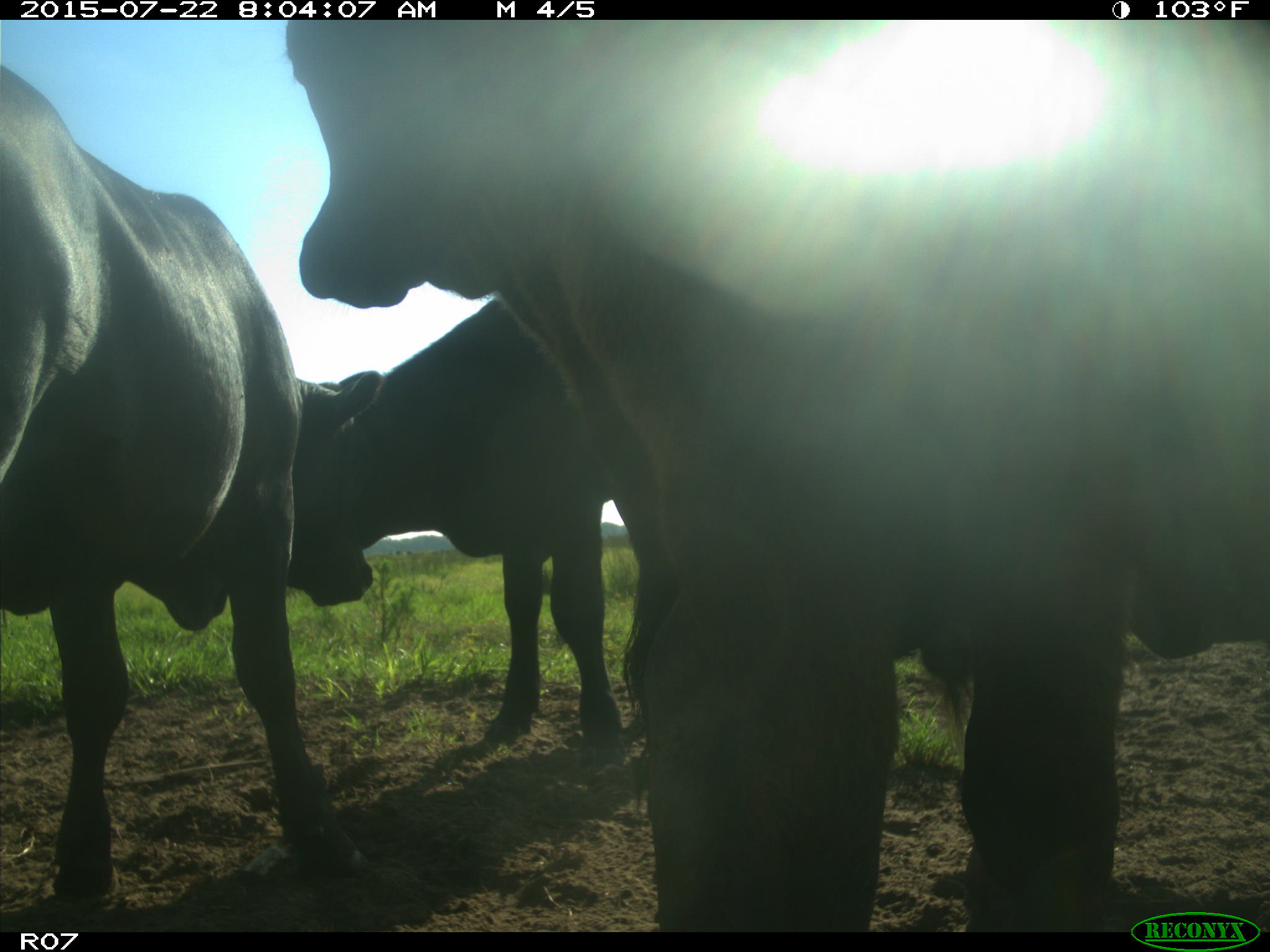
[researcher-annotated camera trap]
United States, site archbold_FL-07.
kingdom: Animalia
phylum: Chordata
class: Mammalia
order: Artiodactyla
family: Bovidae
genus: Bos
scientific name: Bos taurus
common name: domestic cow